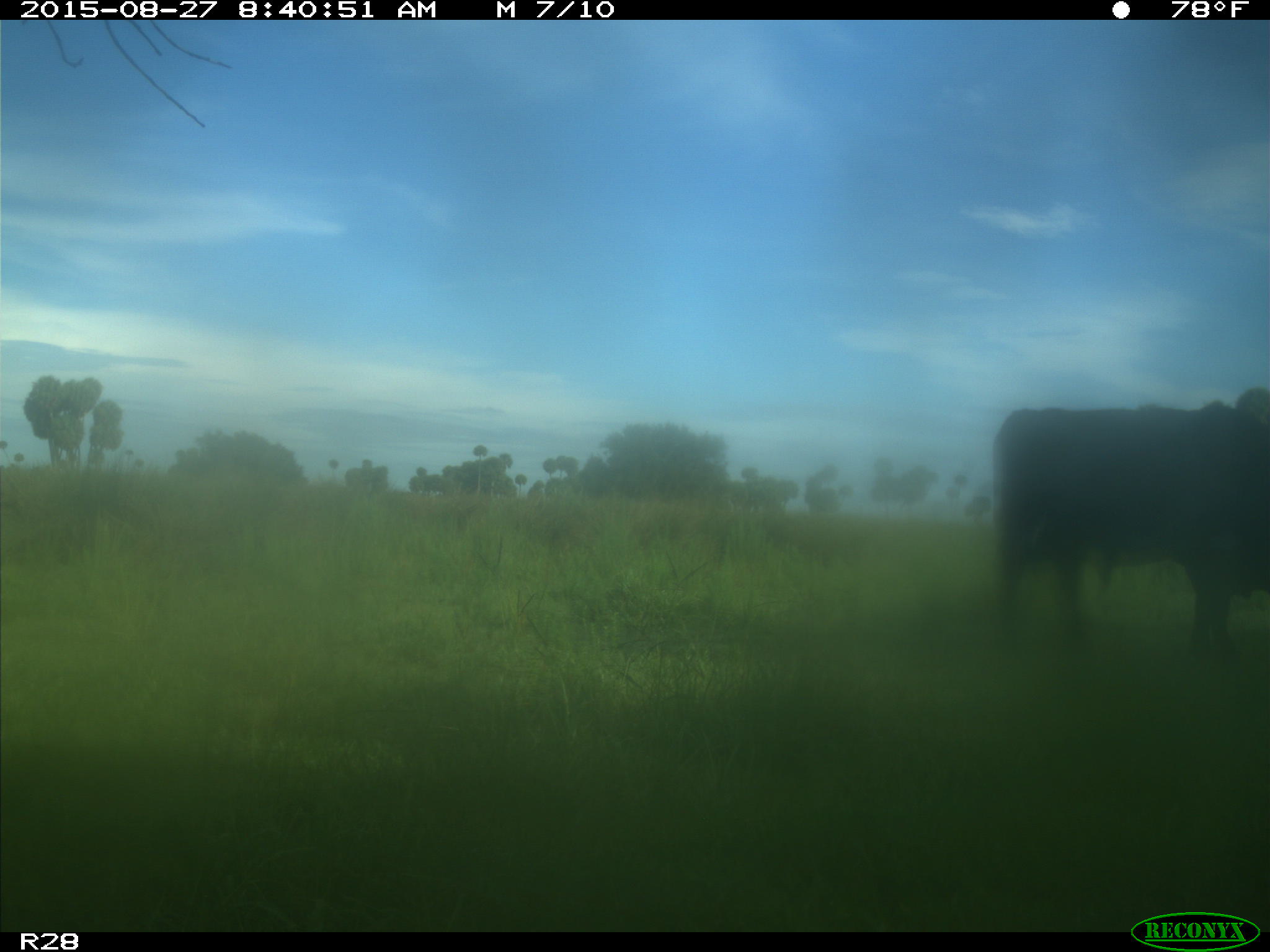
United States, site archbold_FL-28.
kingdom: Animalia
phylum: Chordata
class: Mammalia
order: Artiodactyla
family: Bovidae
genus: Bos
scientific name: Bos taurus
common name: domestic cow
Bos taurus (domestic cow).